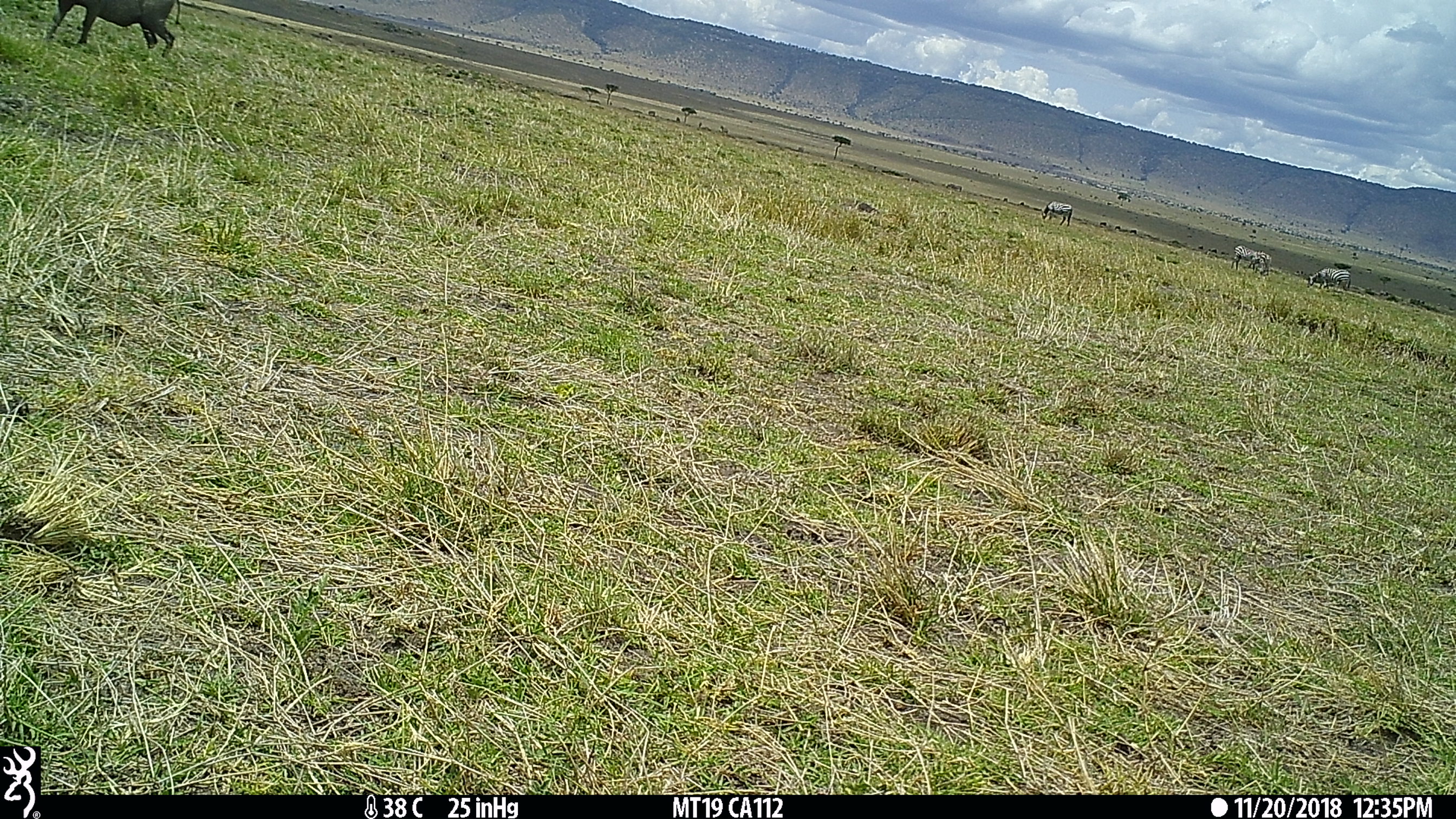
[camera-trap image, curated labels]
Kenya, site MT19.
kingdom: Animalia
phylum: Chordata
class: Mammalia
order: Artiodactyla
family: Suidae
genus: Phacochoerus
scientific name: Phacochoerus africanus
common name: common warthog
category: warthog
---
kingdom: Animalia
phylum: Chordata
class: Mammalia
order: Perissodactyla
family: Equidae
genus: Equus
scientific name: Equus quagga burchellii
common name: burchell's zebra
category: zebra